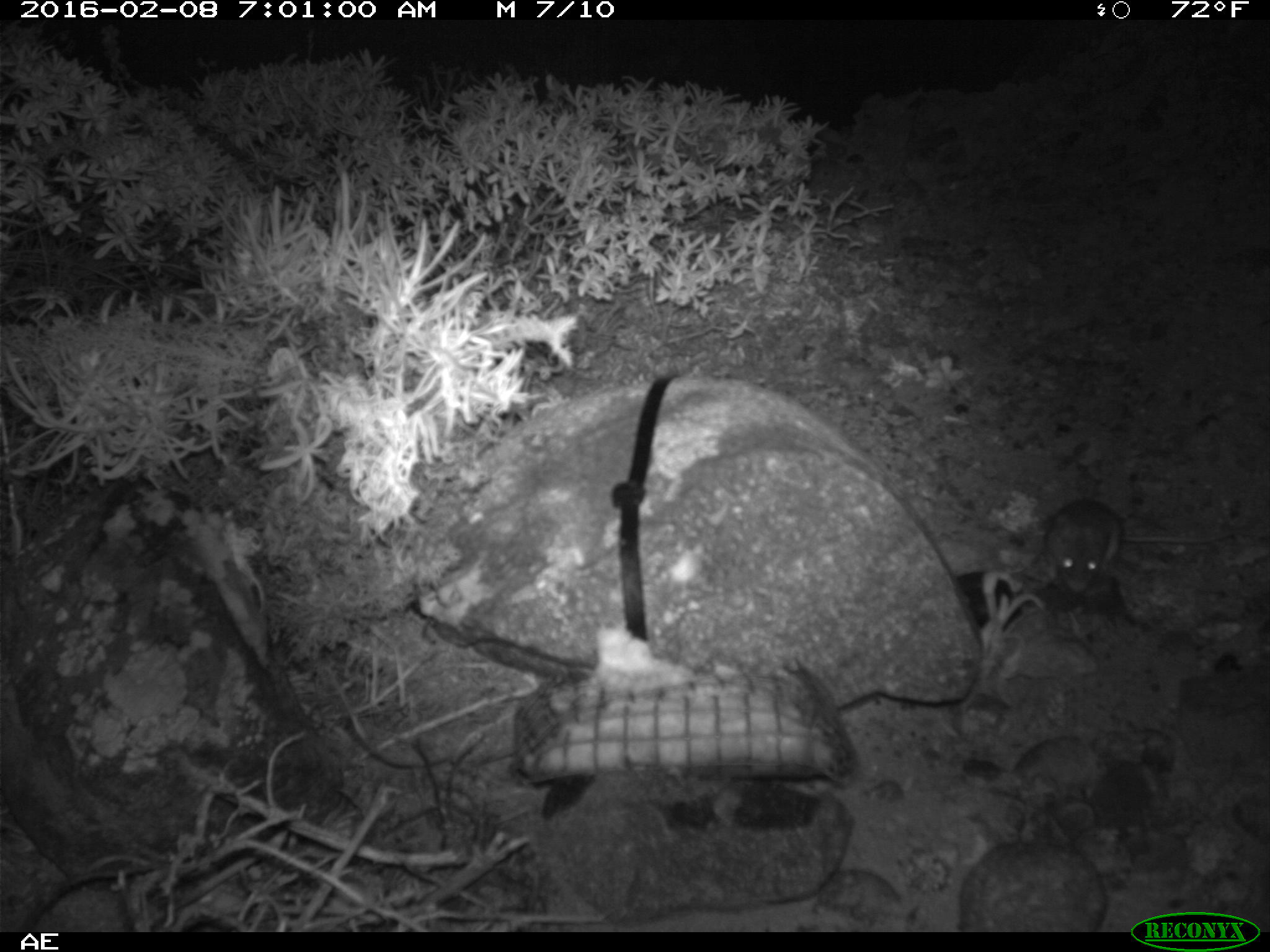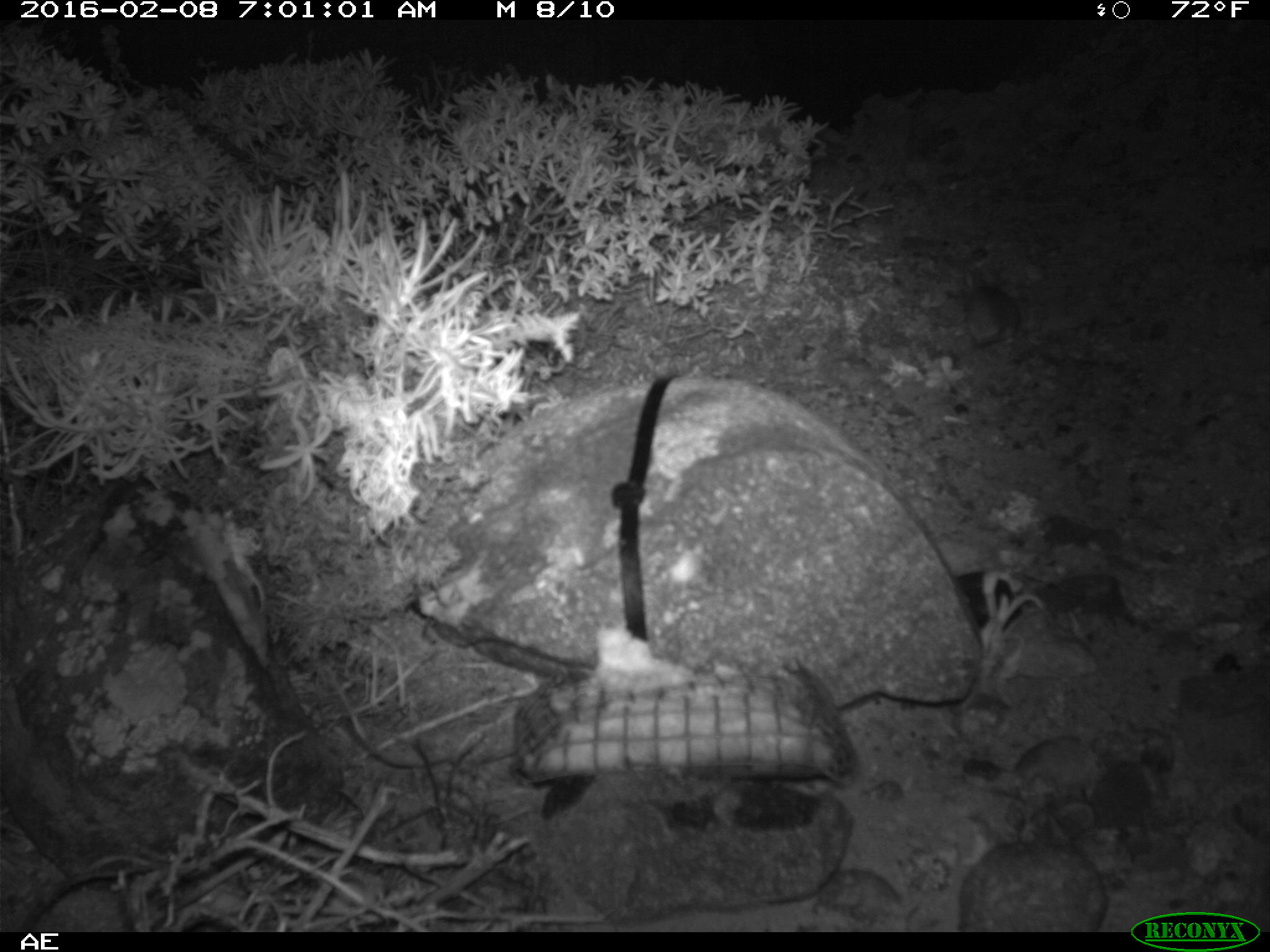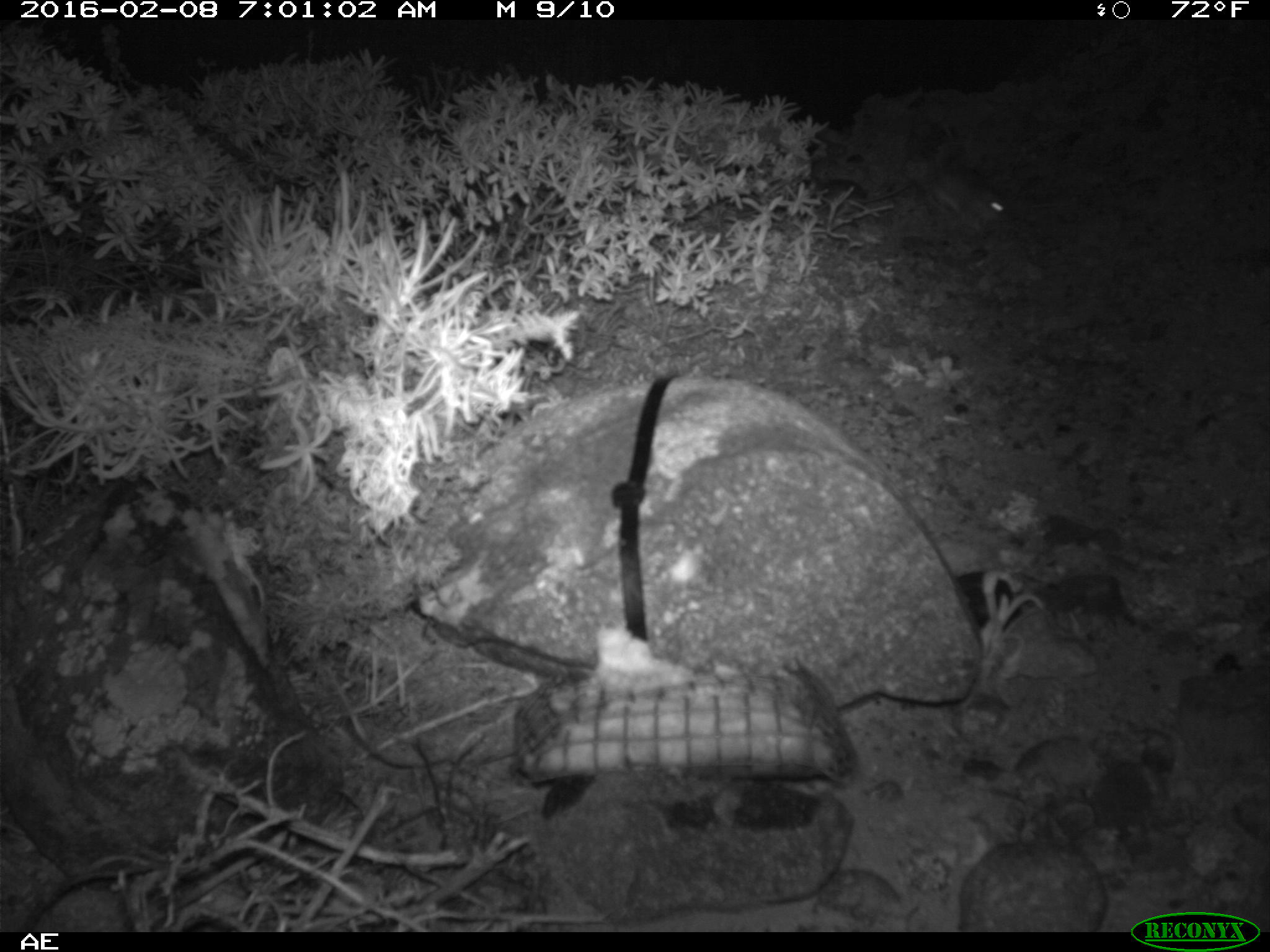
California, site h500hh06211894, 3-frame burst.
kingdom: Animalia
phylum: Chordata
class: Mammalia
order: Rodentia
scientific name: Rodentia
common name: rodent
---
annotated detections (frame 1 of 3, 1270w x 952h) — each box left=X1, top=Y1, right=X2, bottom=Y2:
rodent: left=1042, top=500, right=1243, bottom=593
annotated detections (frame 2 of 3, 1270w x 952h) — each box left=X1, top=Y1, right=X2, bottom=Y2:
rodent: left=956, top=271, right=1021, bottom=346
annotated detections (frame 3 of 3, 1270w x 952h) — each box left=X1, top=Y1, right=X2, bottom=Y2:
rodent: left=925, top=165, right=1008, bottom=233